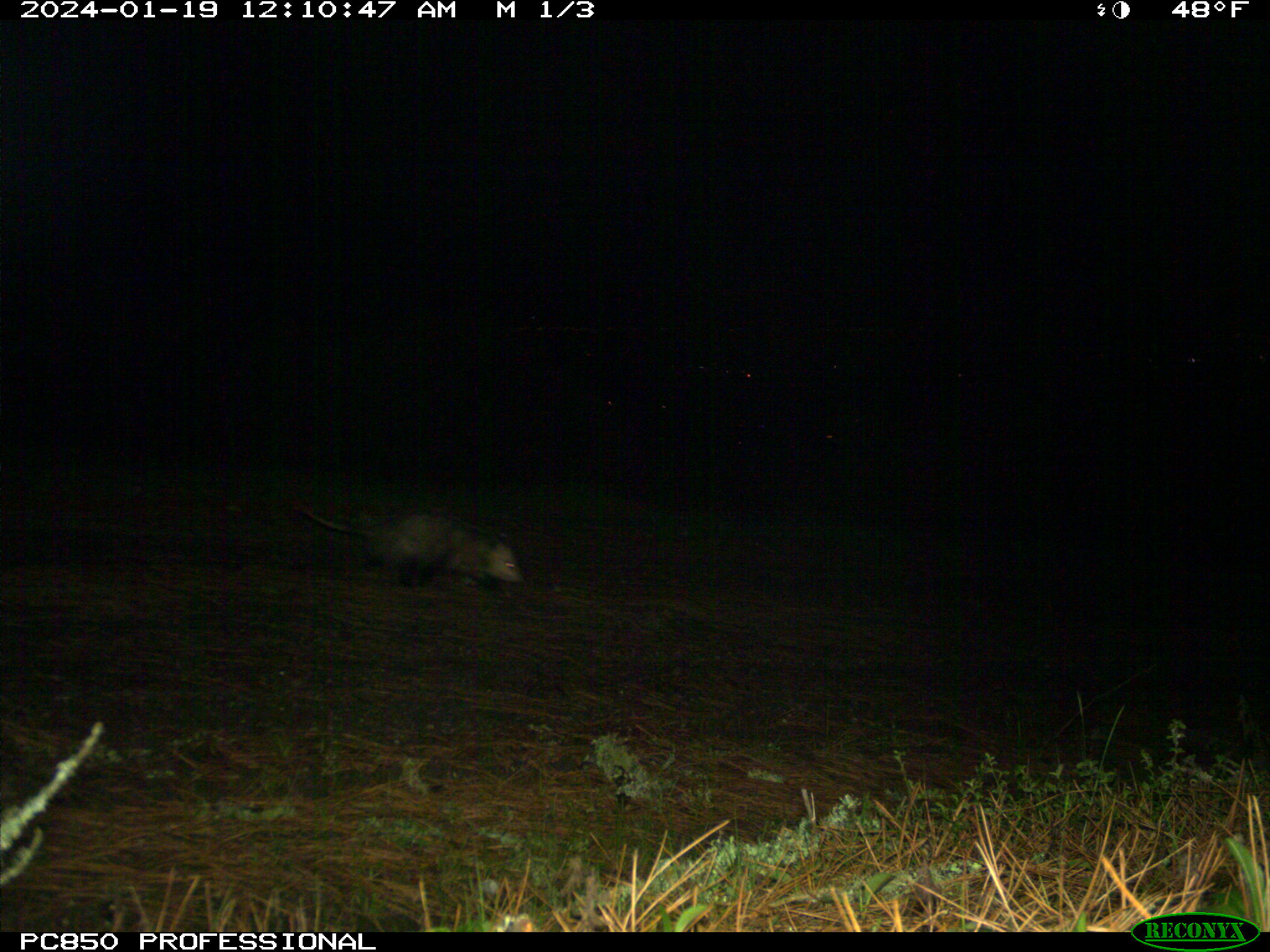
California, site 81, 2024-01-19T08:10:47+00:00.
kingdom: Animalia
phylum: Chordata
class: Mammalia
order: Didelphimorphia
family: Didelphidae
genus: Didelphis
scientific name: Didelphis virginiana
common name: virginia opossum